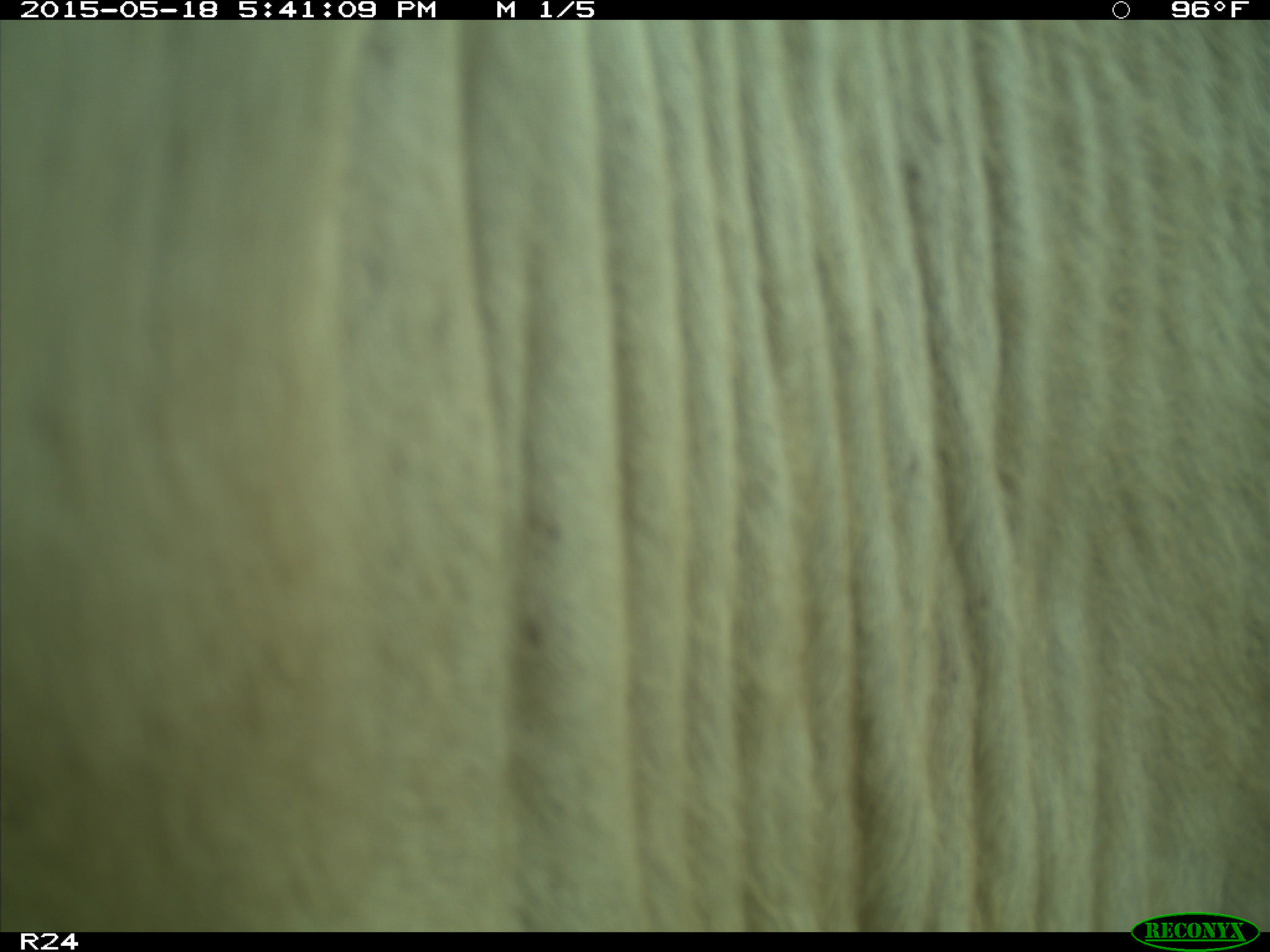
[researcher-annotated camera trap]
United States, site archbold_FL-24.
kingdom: Animalia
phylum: Chordata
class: Mammalia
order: Artiodactyla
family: Bovidae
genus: Bos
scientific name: Bos taurus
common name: domestic cow